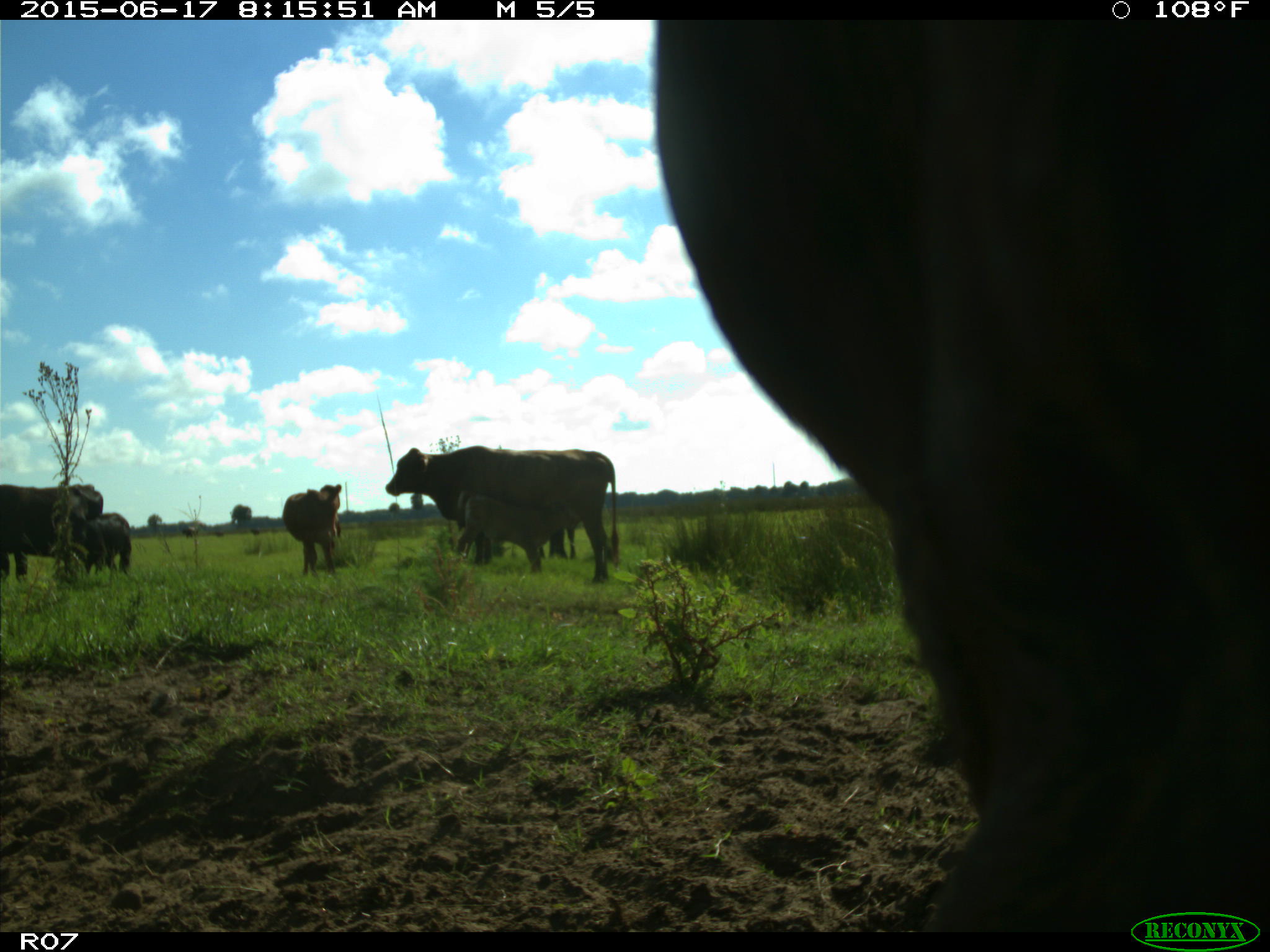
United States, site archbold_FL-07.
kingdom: Animalia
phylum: Chordata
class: Mammalia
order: Artiodactyla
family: Bovidae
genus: Bos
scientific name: Bos taurus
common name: domestic cow